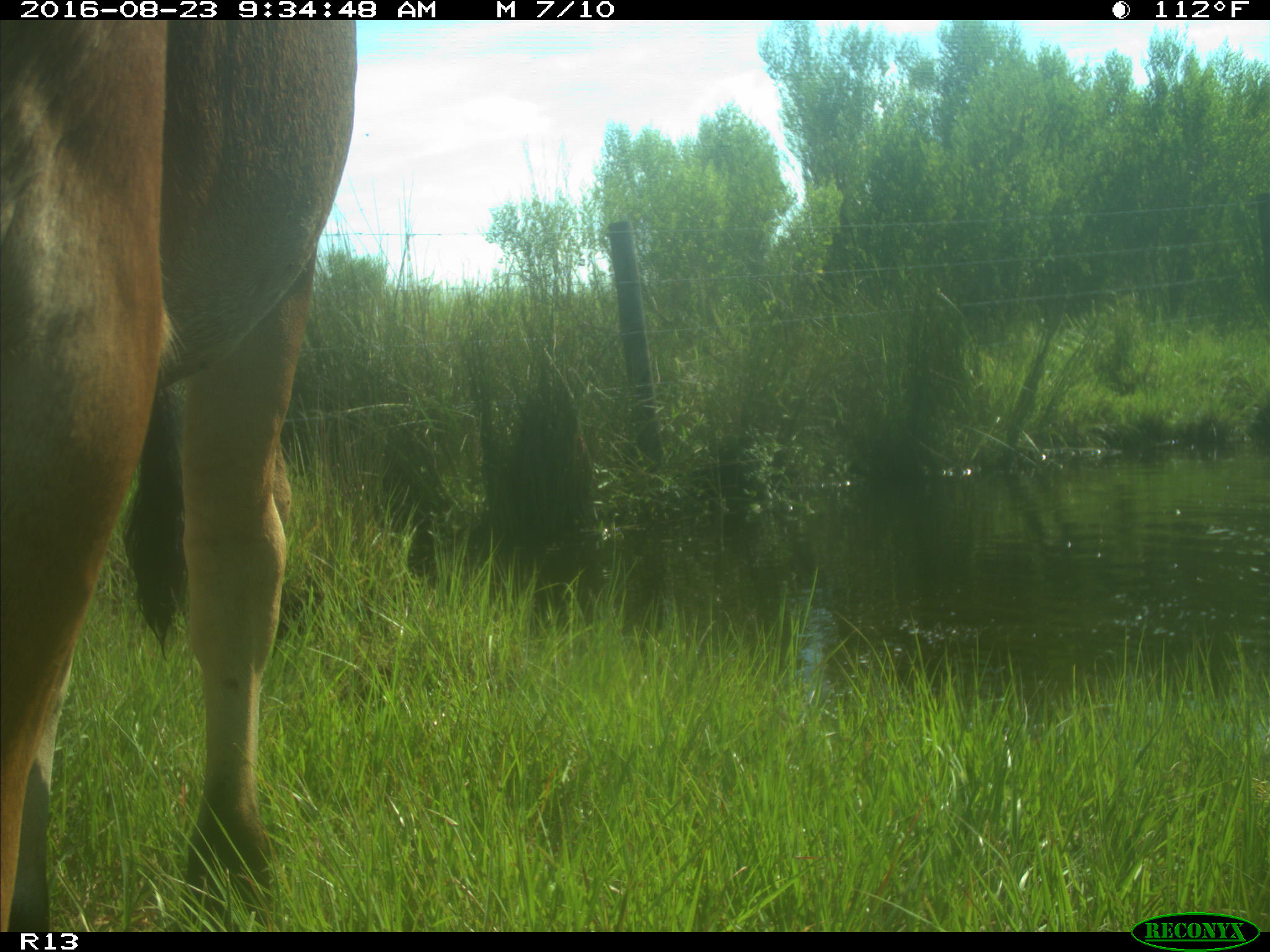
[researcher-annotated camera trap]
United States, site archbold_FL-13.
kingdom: Animalia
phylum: Chordata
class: Mammalia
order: Artiodactyla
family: Bovidae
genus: Bos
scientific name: Bos taurus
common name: domestic cow